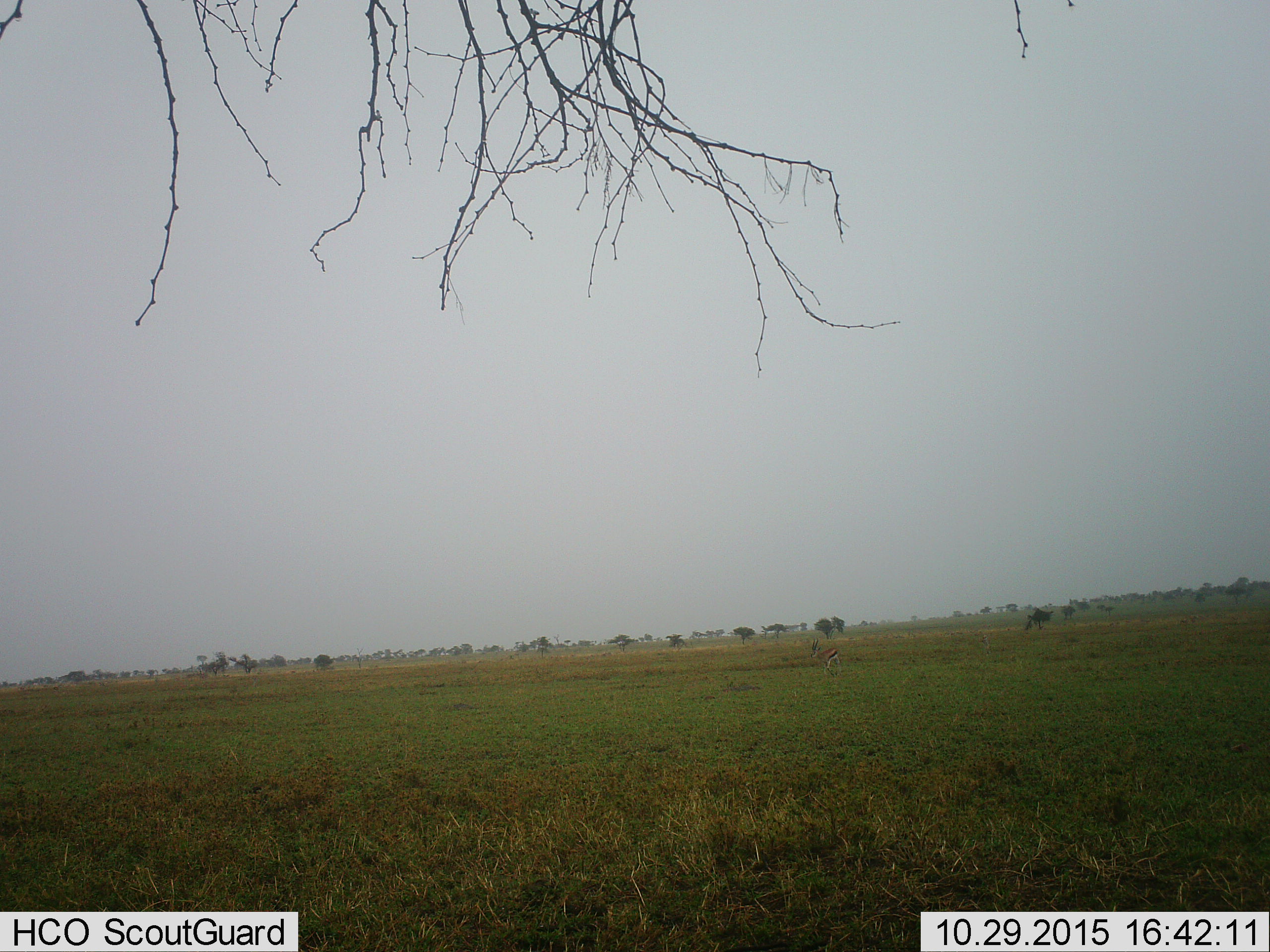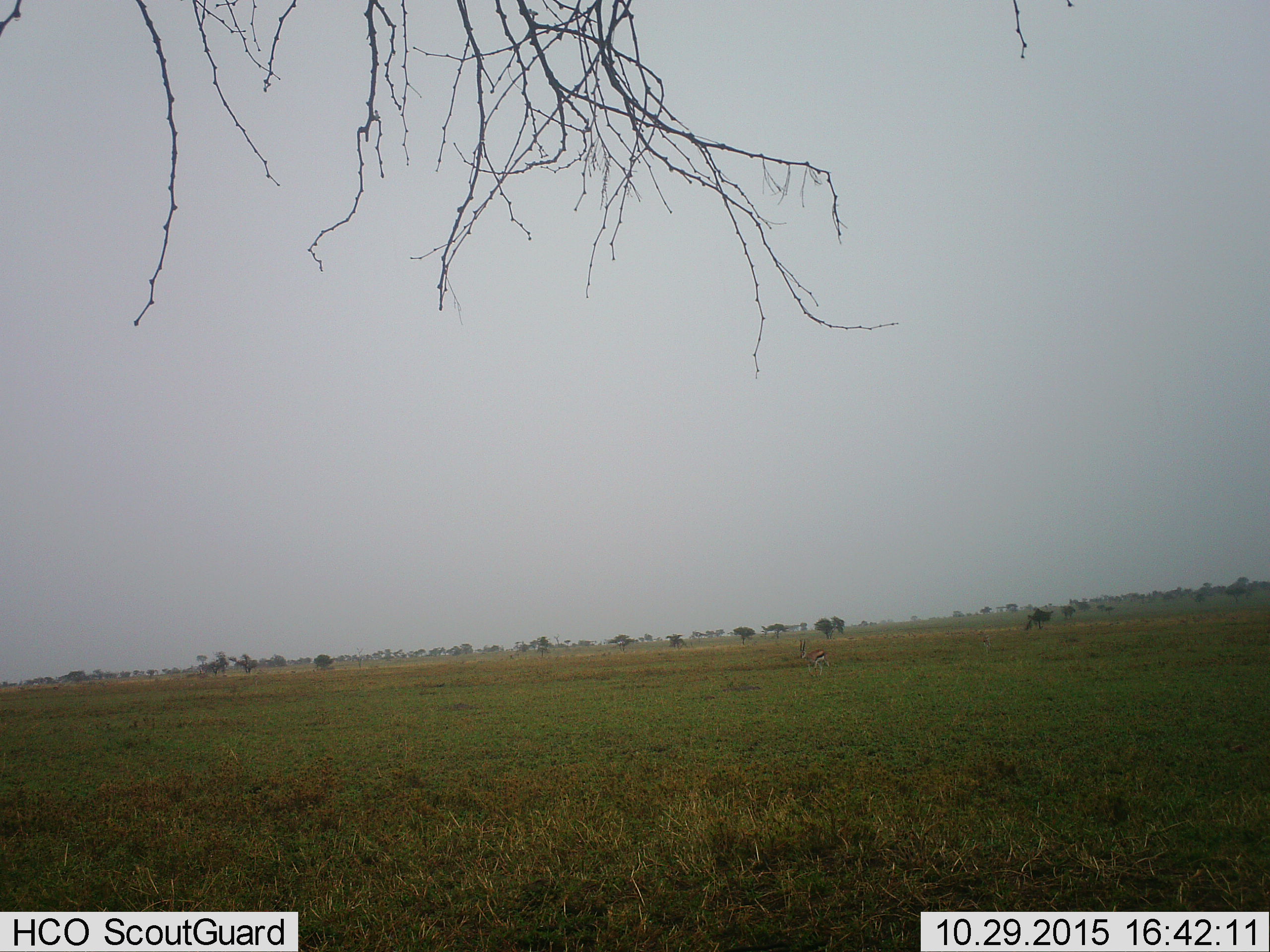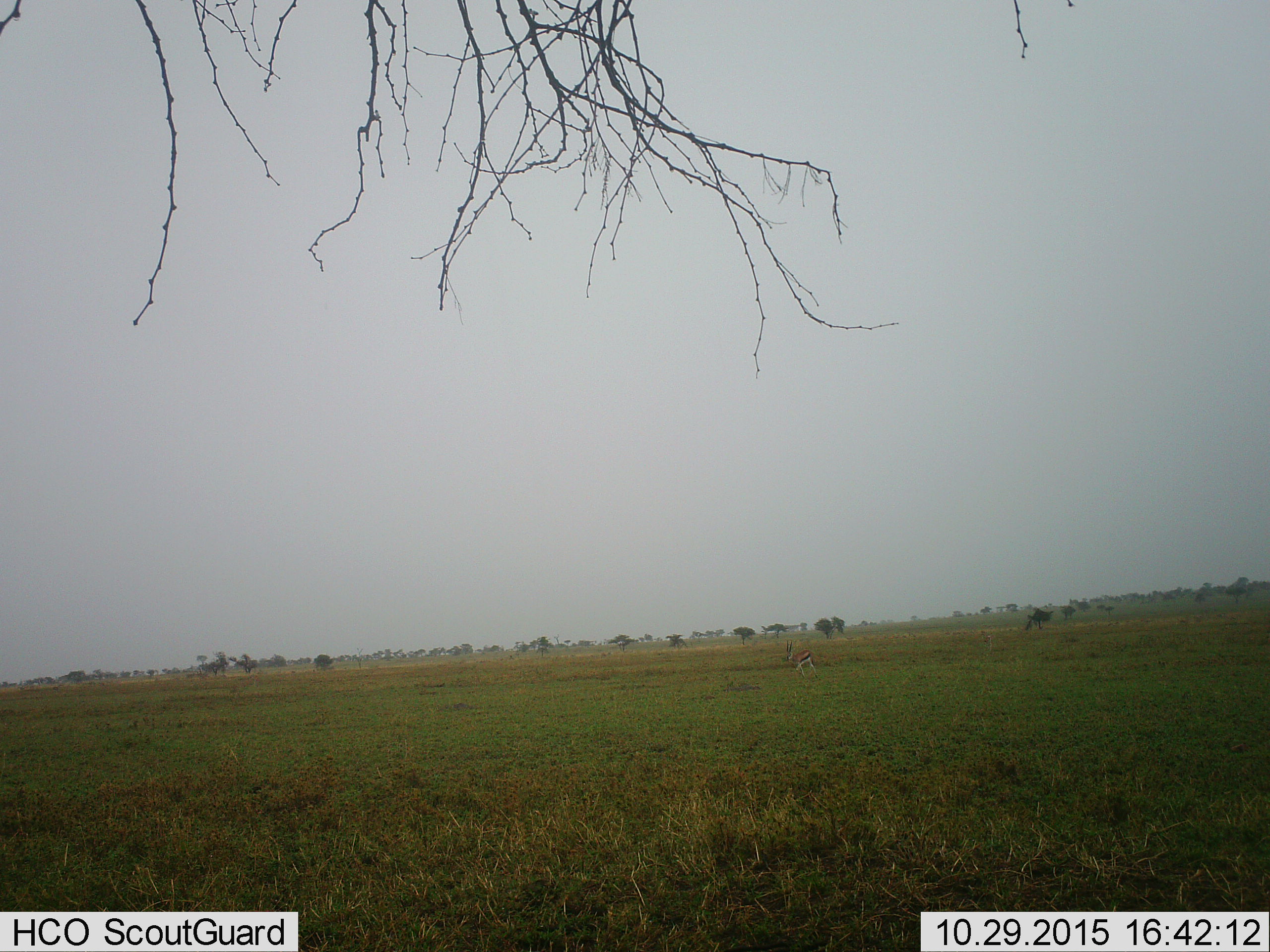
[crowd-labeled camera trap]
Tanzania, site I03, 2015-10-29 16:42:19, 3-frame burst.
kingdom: Animalia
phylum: Chordata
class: Mammalia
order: Artiodactyla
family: Bovidae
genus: Eudorcas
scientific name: Eudorcas thomsonii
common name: thomson's gazelle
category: gazellethomsons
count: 1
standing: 25%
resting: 0%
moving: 88%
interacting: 0%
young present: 0%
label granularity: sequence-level